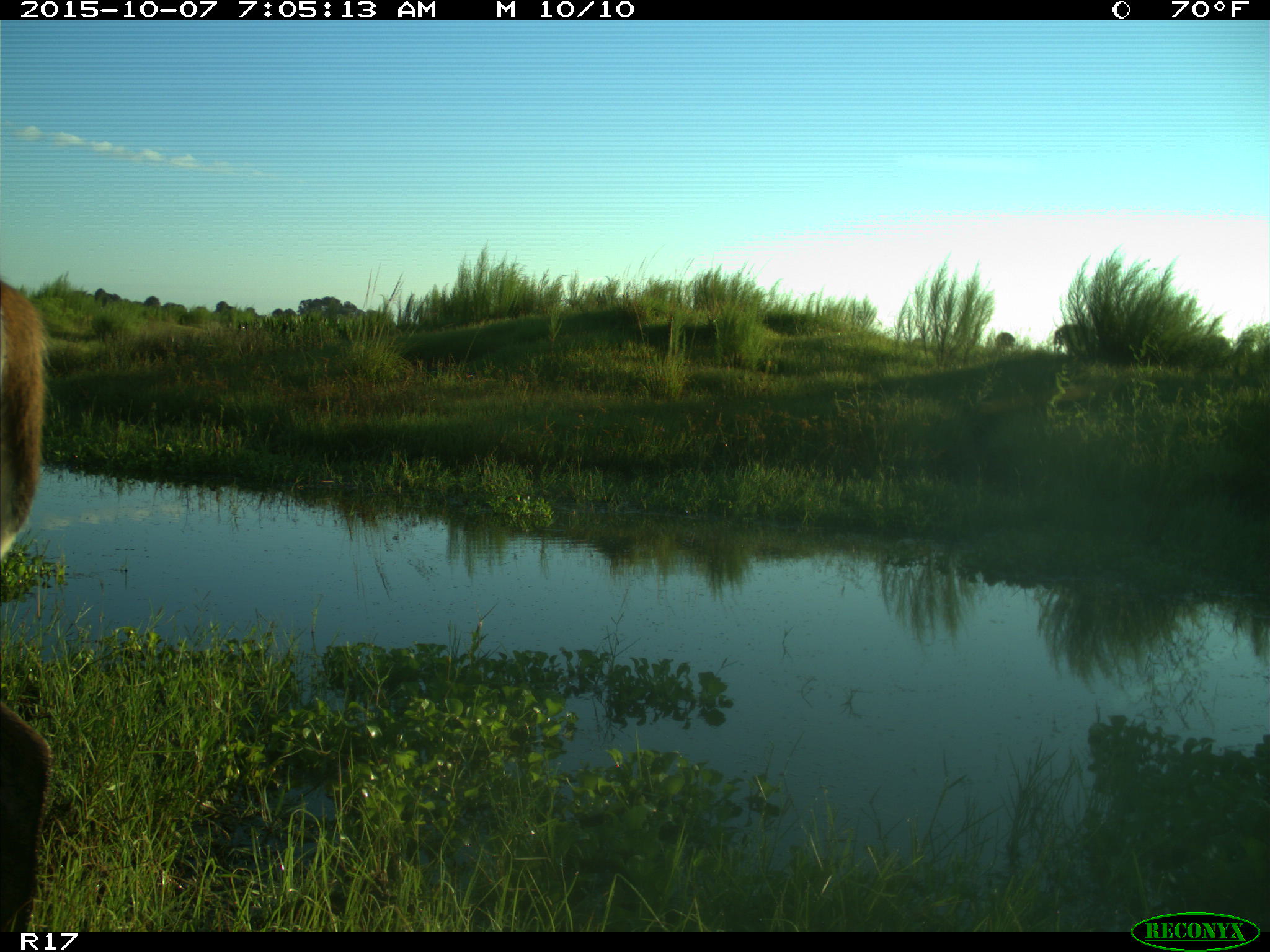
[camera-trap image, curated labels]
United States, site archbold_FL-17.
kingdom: Animalia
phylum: Chordata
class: Mammalia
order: Artiodactyla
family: Cervidae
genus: Odocoileus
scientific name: Odocoileus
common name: deer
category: unidentified deer